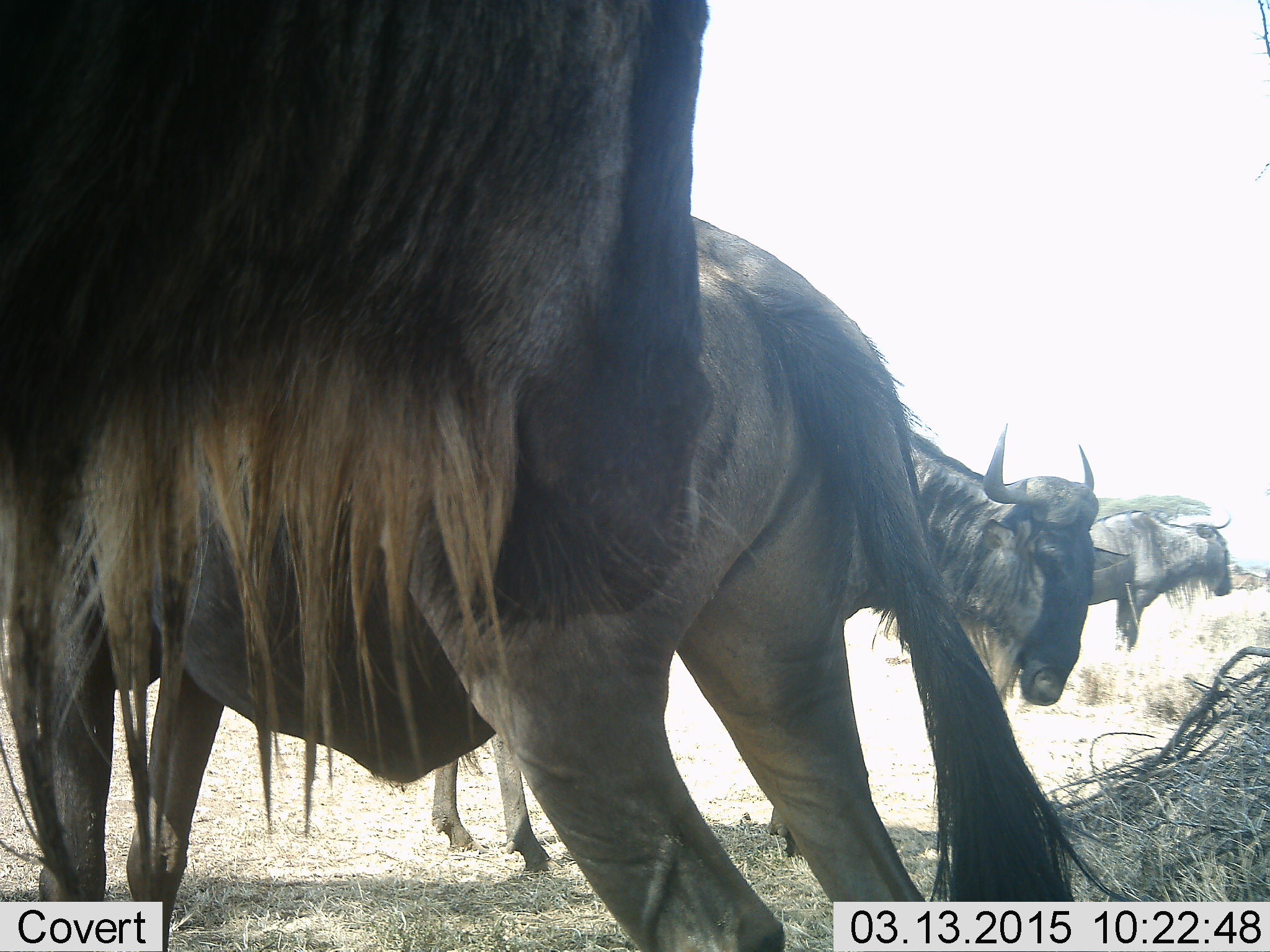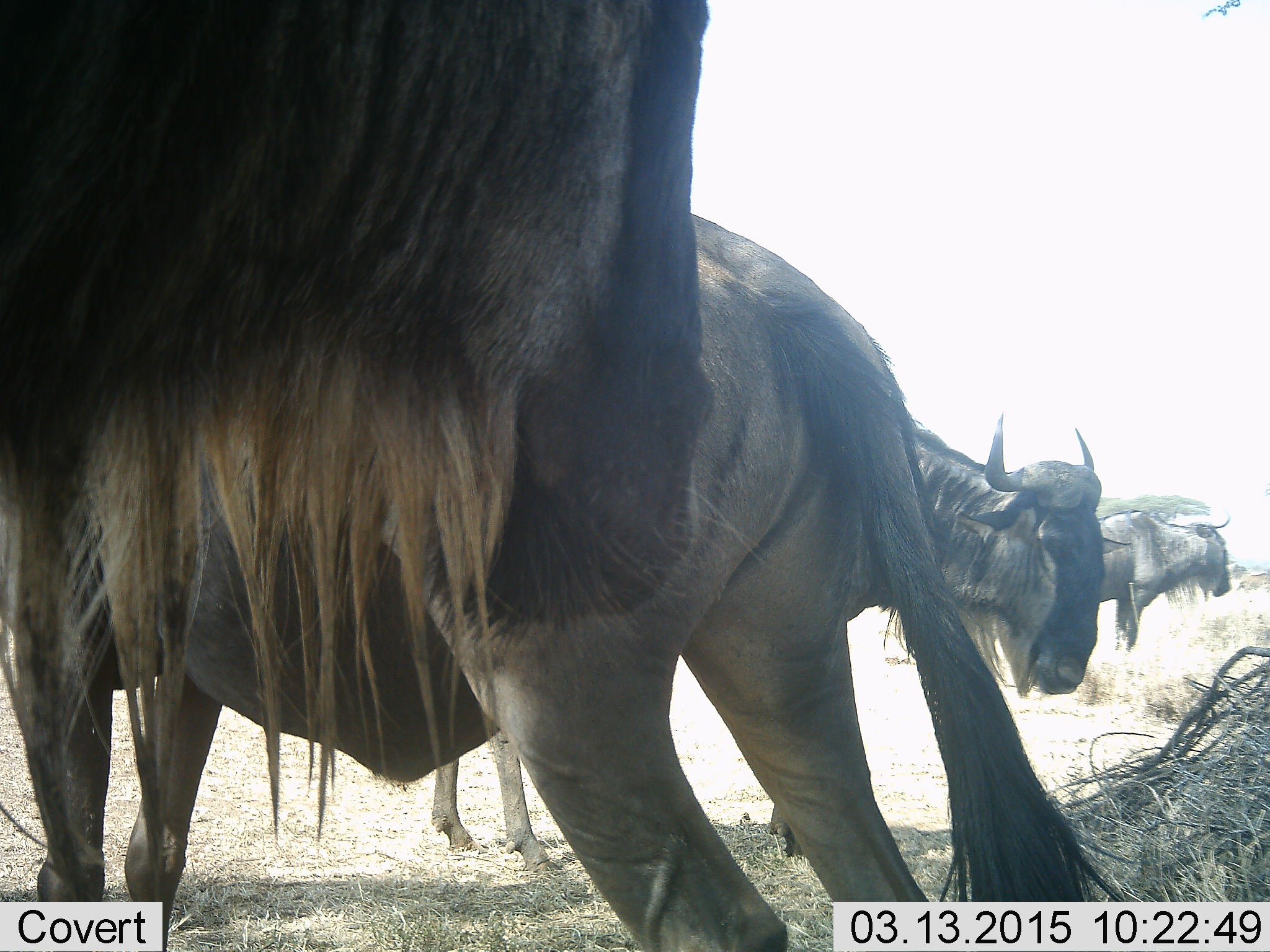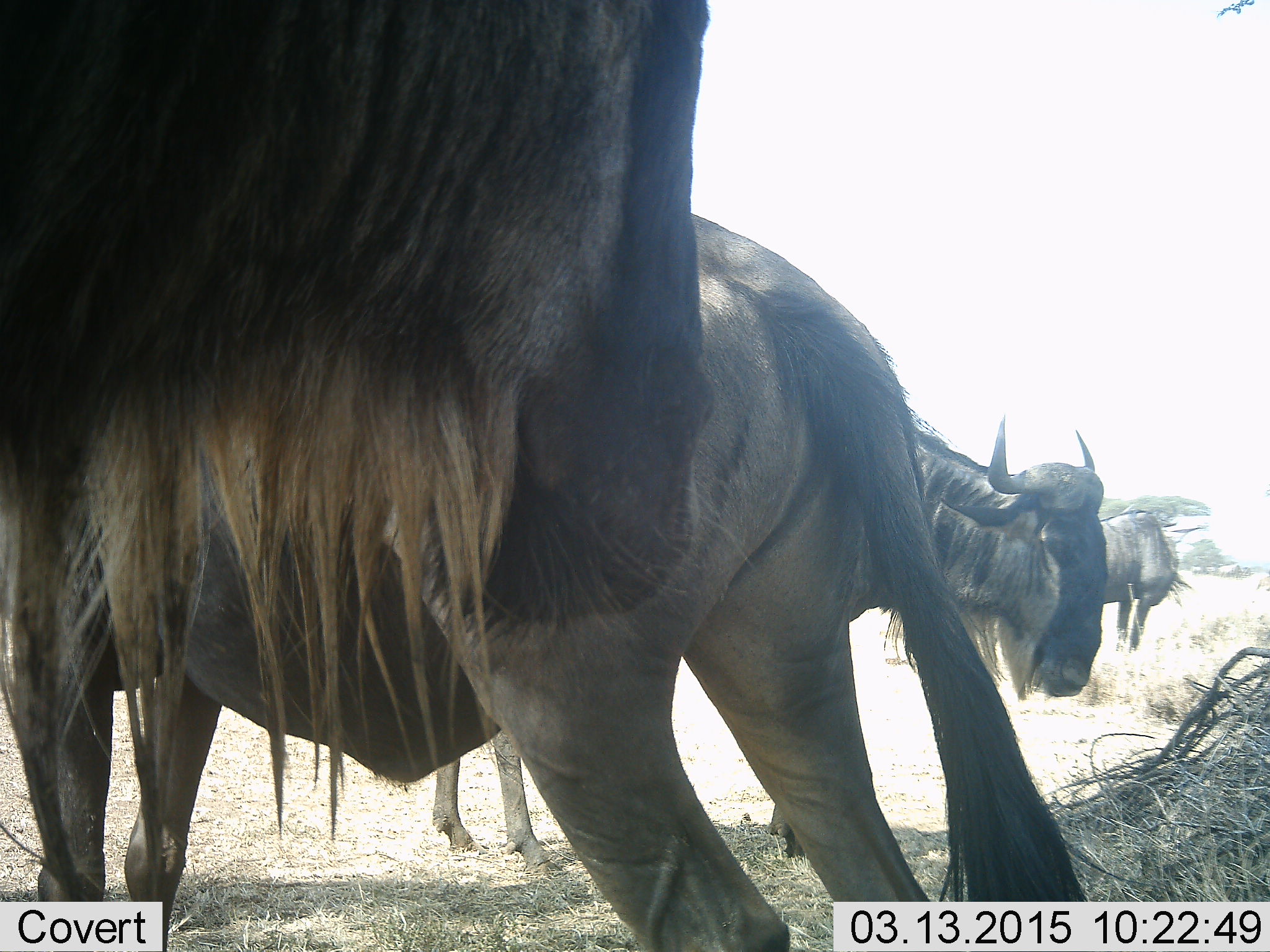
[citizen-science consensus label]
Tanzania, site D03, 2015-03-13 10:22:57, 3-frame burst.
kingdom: Animalia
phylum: Chordata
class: Mammalia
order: Artiodactyla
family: Bovidae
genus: Connochaetes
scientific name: Connochaetes taurinus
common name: blue wildebeest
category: wildebeest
Wildebeest (blue wildebeest) (Connochaetes taurinus), count 4. Behavior (volunteer vote fractions): standing 80%, resting 10%, moving 20%, interacting 10%. Young present (vote fraction): 0%. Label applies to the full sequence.